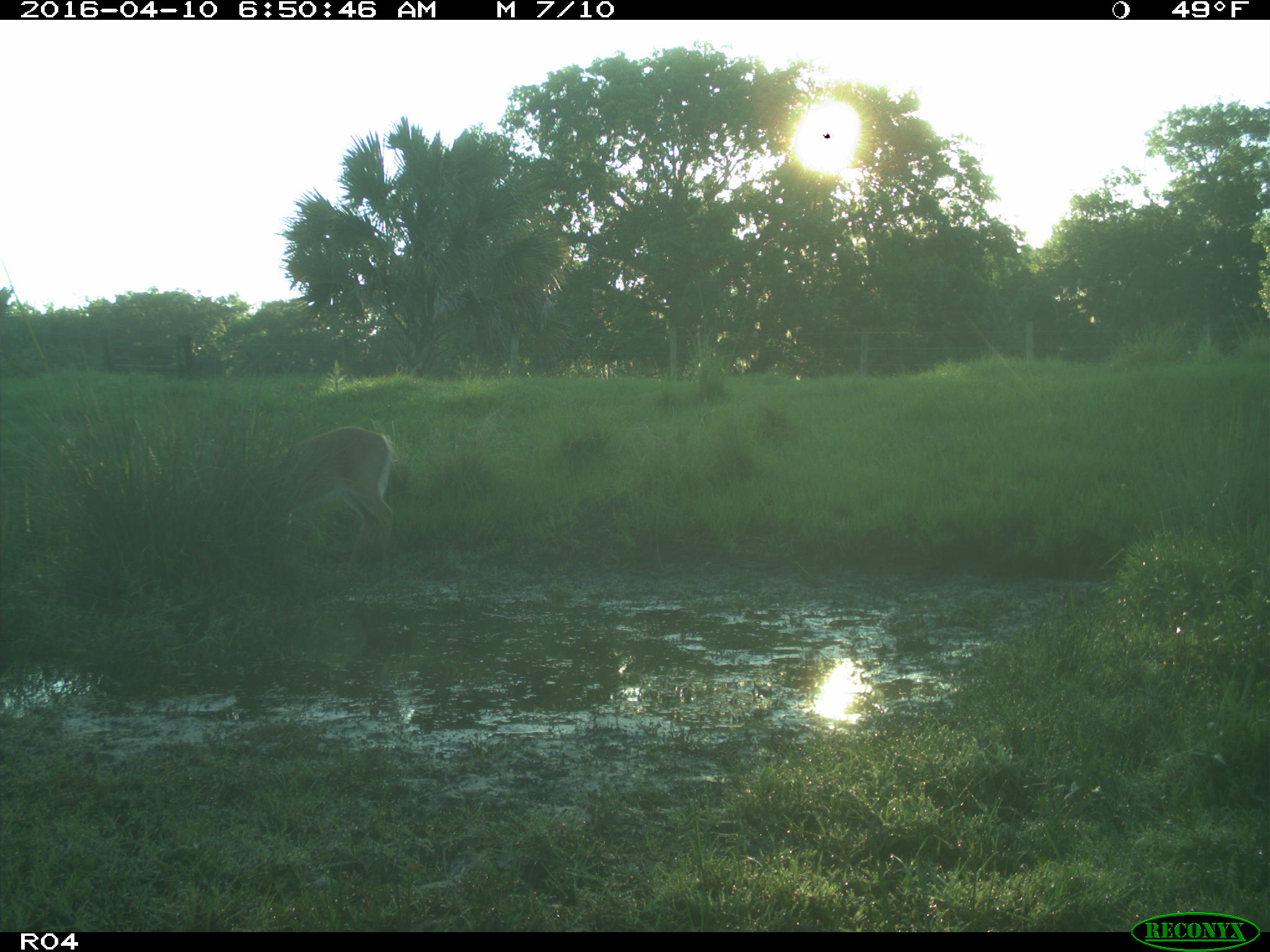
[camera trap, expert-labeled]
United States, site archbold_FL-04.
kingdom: Animalia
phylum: Chordata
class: Mammalia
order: Artiodactyla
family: Cervidae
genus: Odocoileus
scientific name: Odocoileus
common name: deer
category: unidentified deer